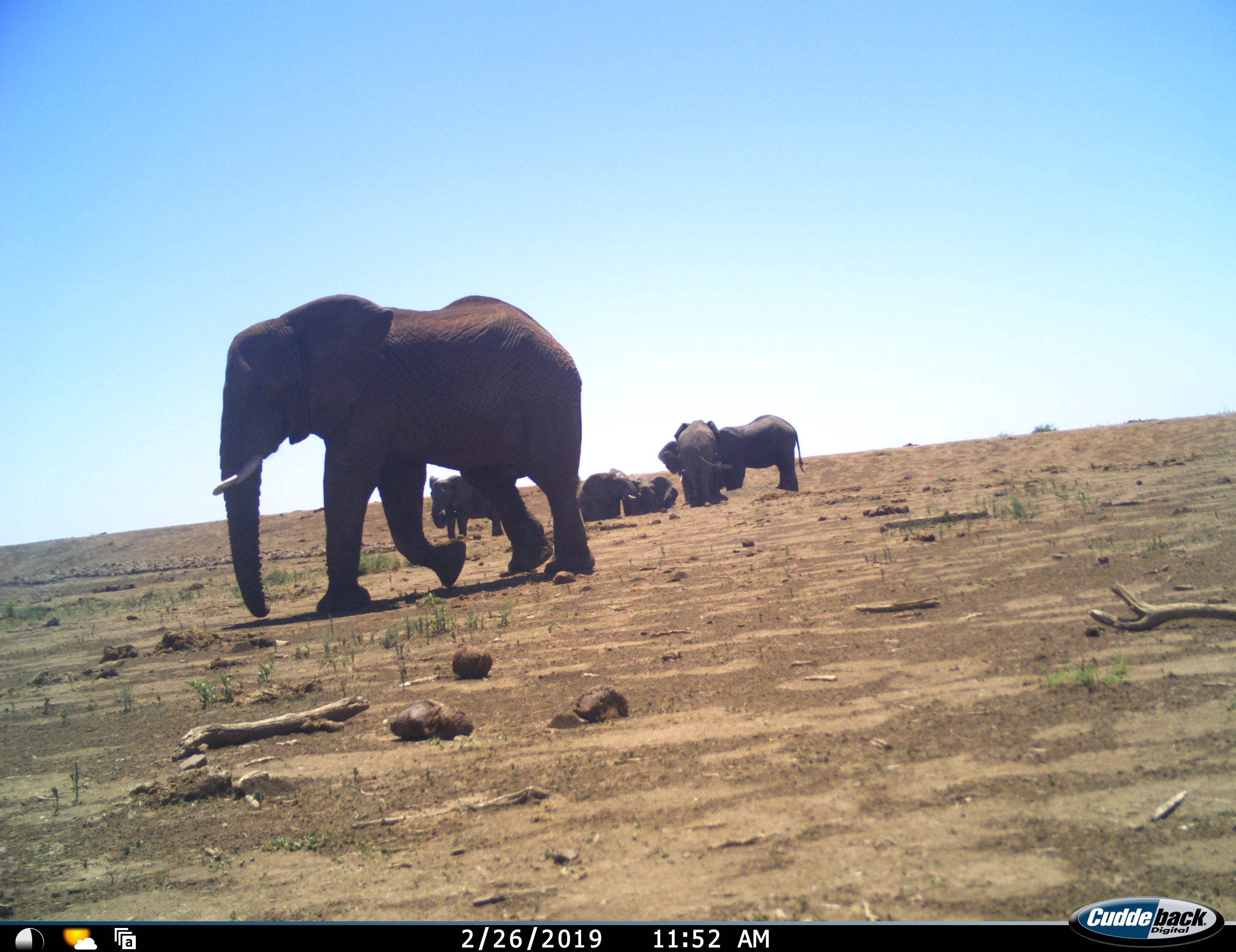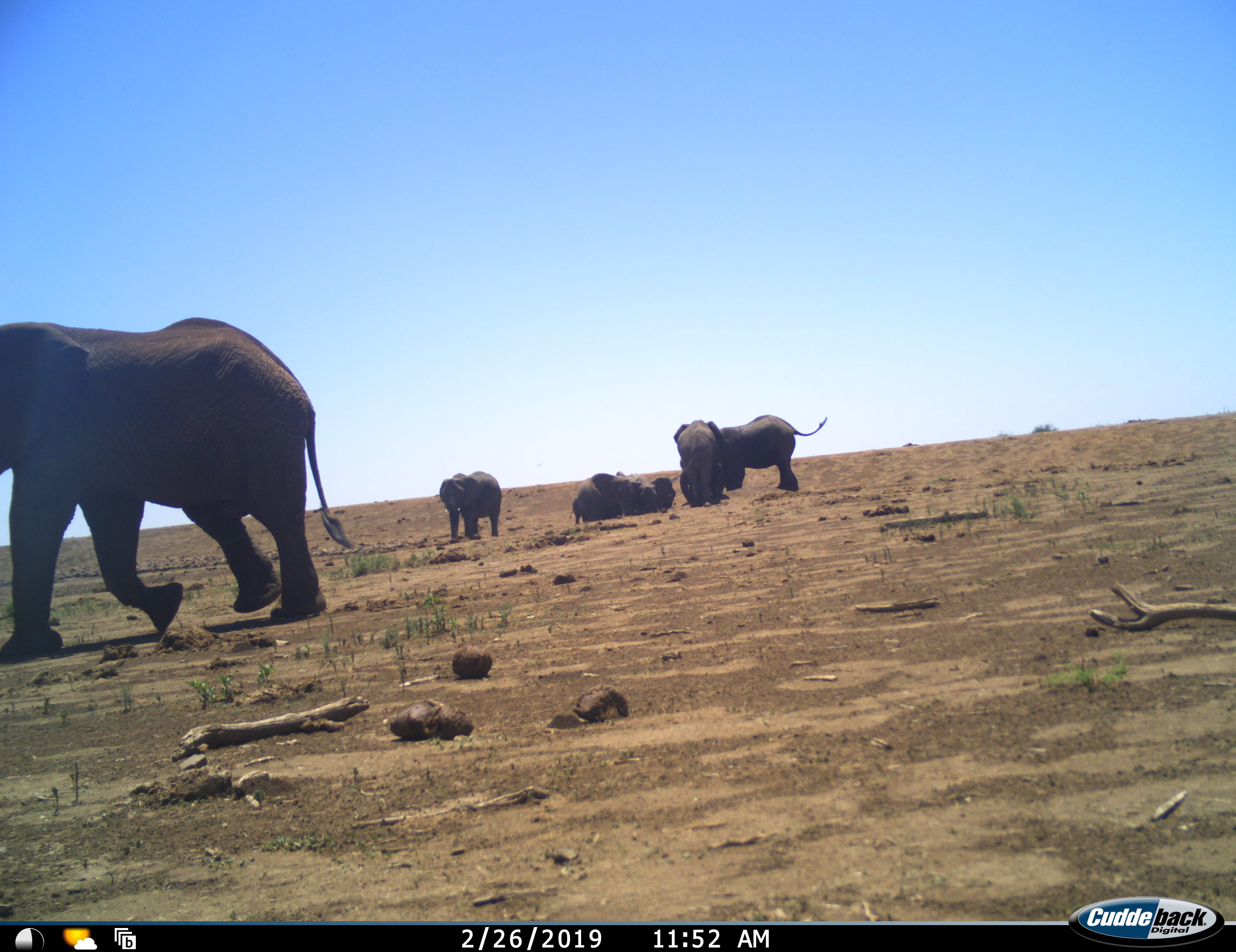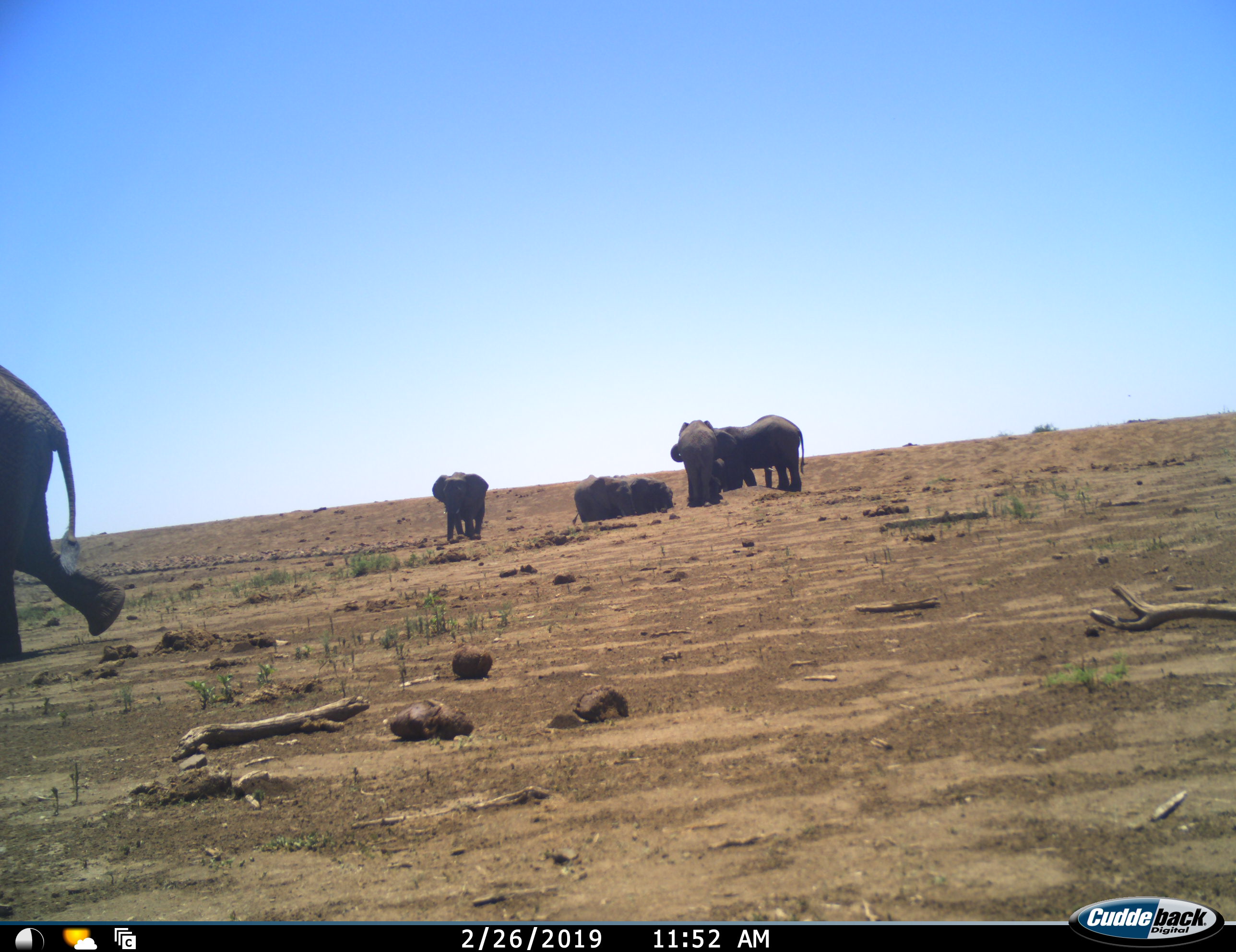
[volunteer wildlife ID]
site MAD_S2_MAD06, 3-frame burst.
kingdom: Animalia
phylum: Chordata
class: Mammalia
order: Proboscidea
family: Elephantidae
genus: Loxodonta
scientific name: Loxodonta africana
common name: african bush elephant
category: elephant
Elephant (african bush elephant) (Loxodonta africana), count 7. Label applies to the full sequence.